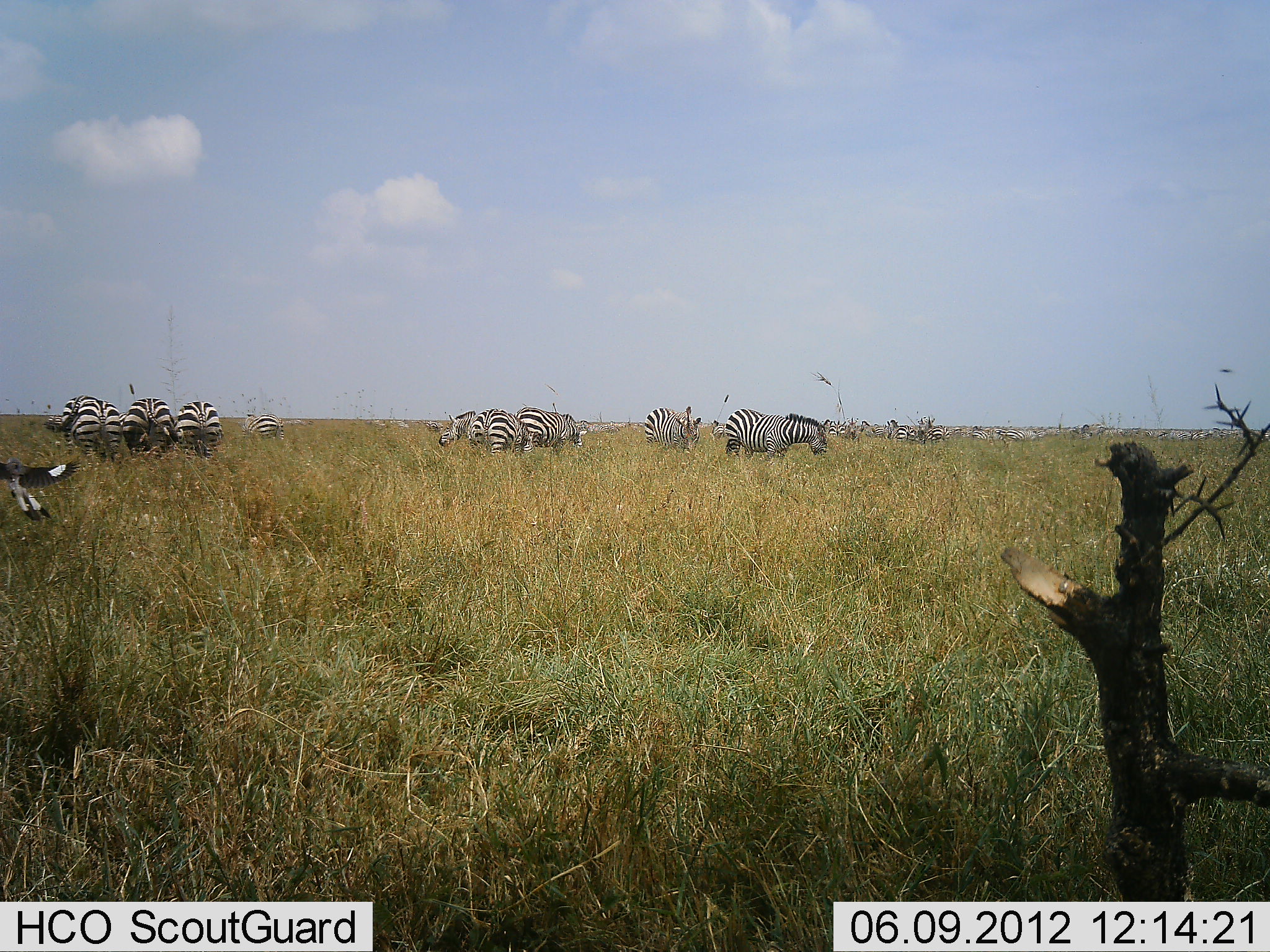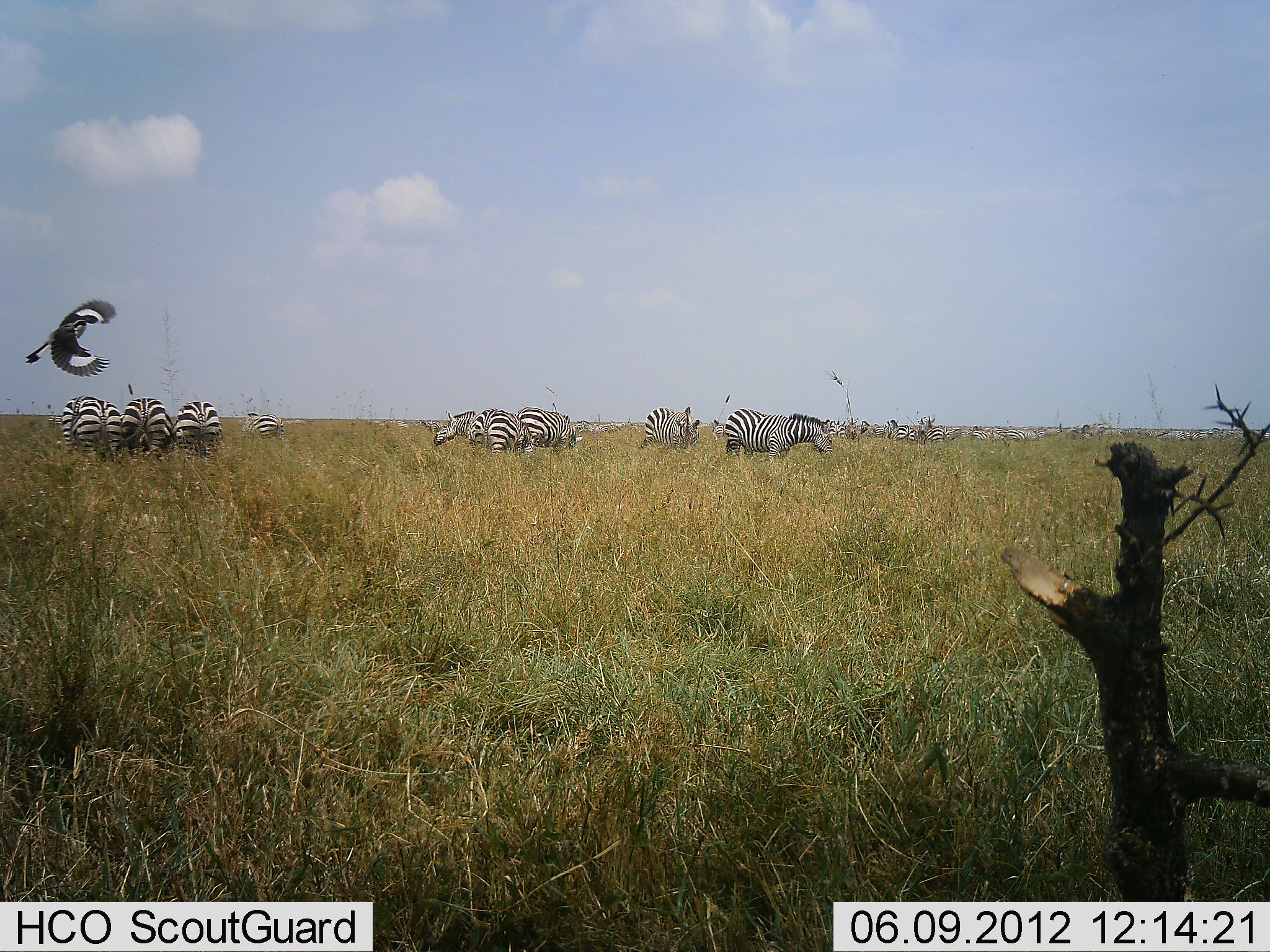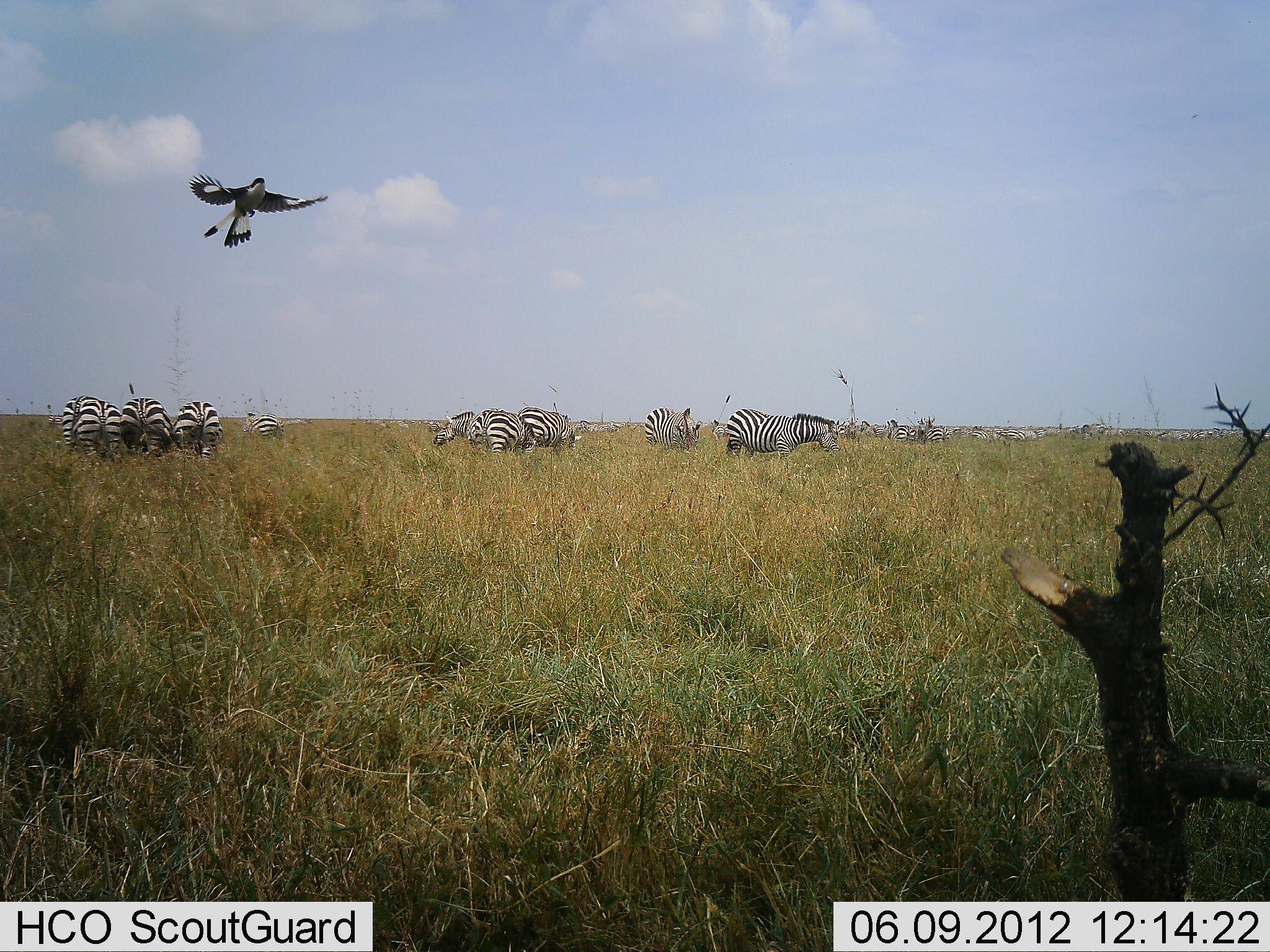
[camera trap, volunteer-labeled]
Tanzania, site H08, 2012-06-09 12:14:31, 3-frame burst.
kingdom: Animalia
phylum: Chordata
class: Aves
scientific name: Aves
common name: bird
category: otherbird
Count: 1.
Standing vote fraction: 0%.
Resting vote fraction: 0%.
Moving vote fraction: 100%.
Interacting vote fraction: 0%.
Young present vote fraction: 0%.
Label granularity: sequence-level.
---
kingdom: Animalia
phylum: Chordata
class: Mammalia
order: Perissodactyla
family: Equidae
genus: Equus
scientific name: Equus quagga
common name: plains zebra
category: zebra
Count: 11-50.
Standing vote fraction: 70%.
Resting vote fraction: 0%.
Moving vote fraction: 20%.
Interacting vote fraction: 10%.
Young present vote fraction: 0%.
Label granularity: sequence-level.